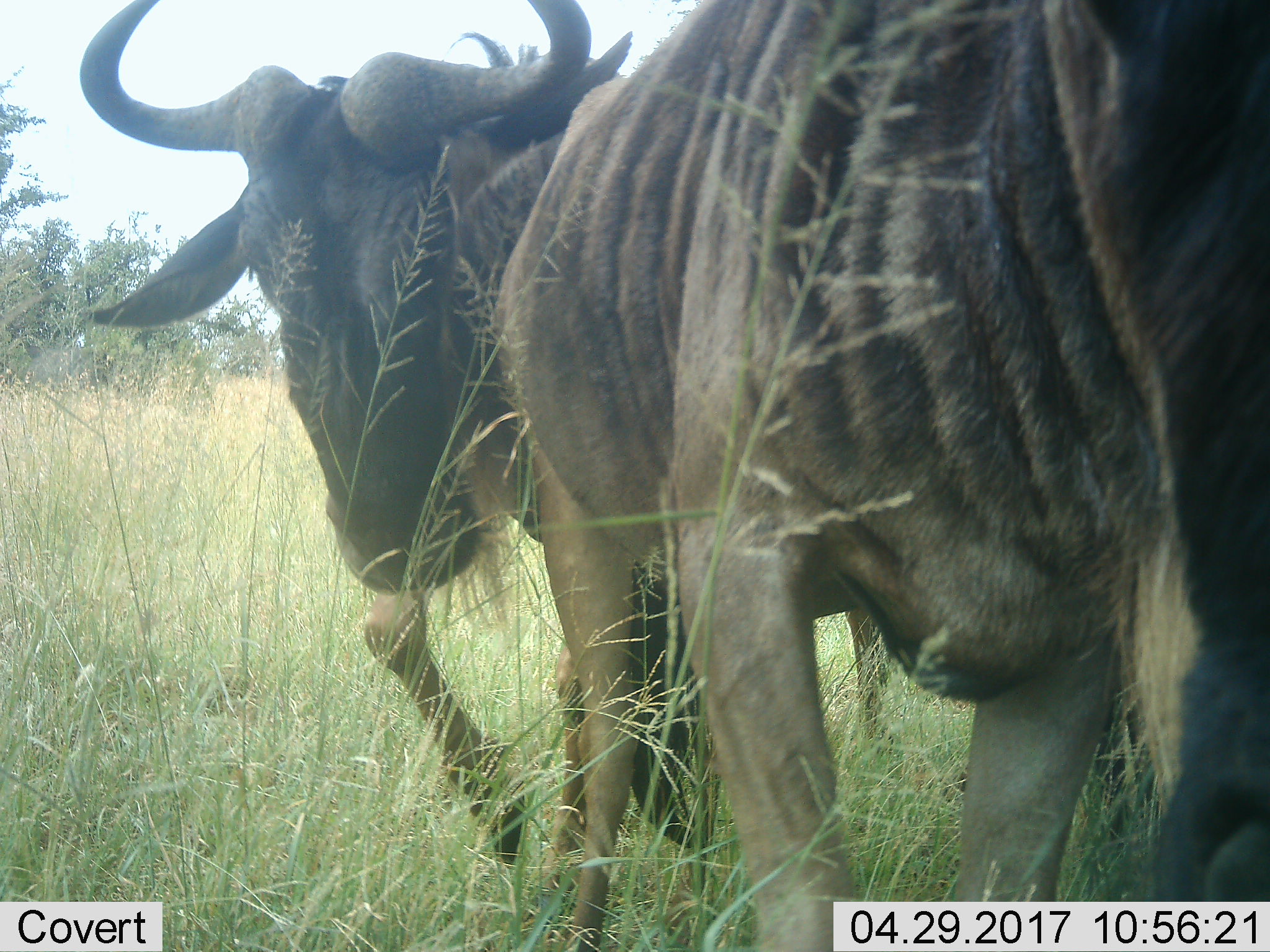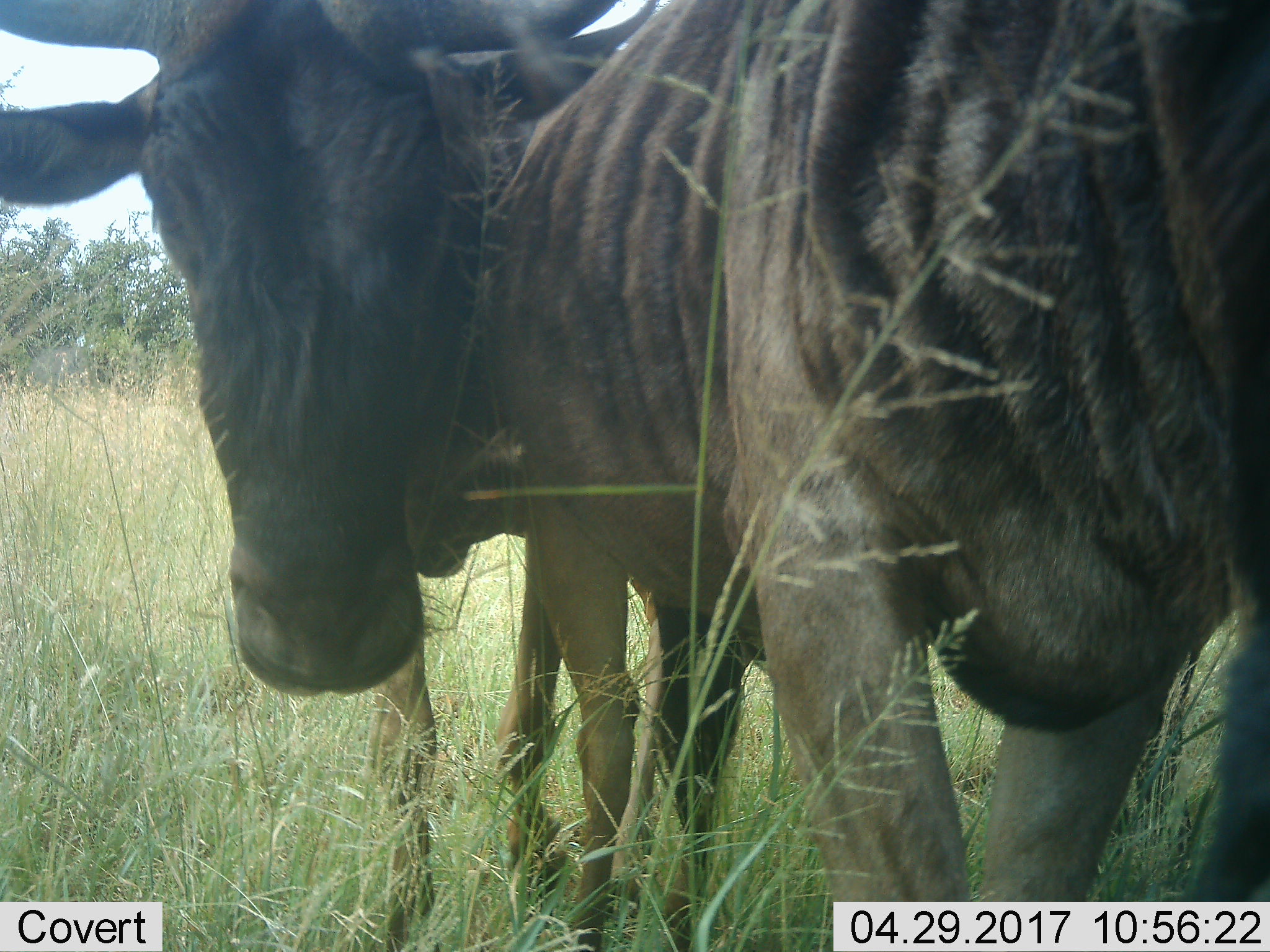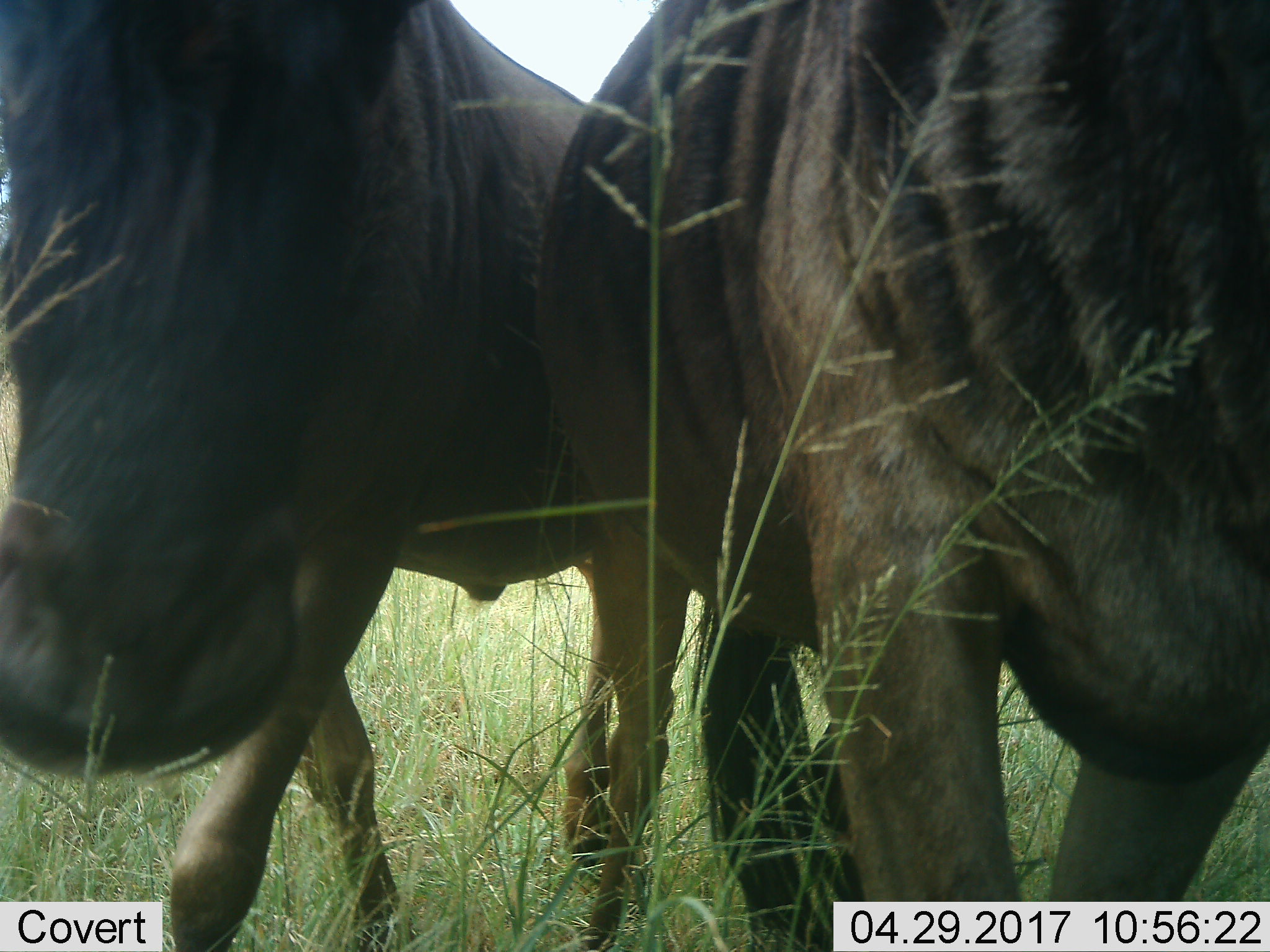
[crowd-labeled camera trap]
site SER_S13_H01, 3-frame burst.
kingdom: Animalia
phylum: Chordata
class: Mammalia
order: Artiodactyla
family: Bovidae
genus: Connochaetes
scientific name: Connochaetes taurinus taurinus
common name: blue wildebeest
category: wildebeestblue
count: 2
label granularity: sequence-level